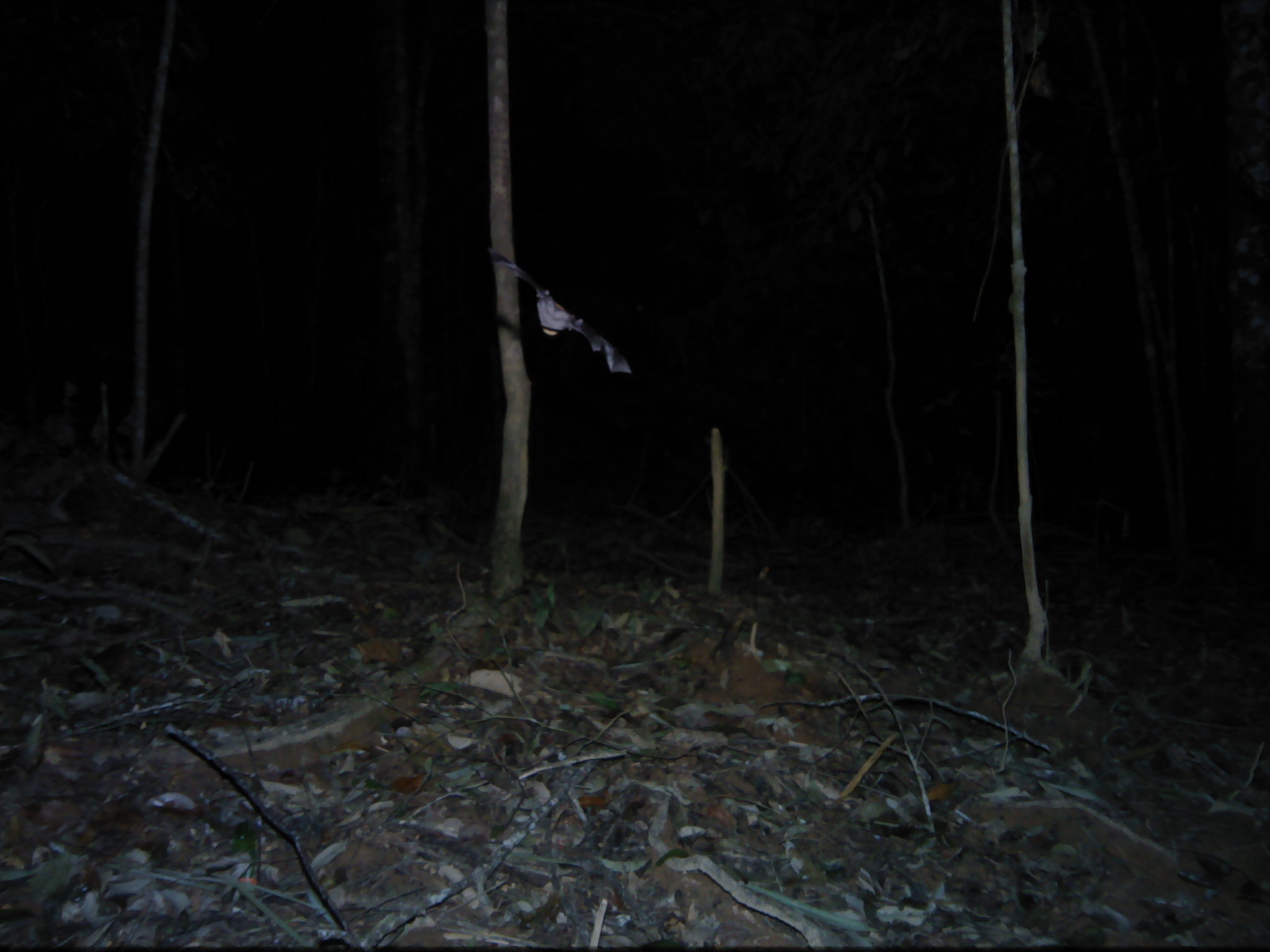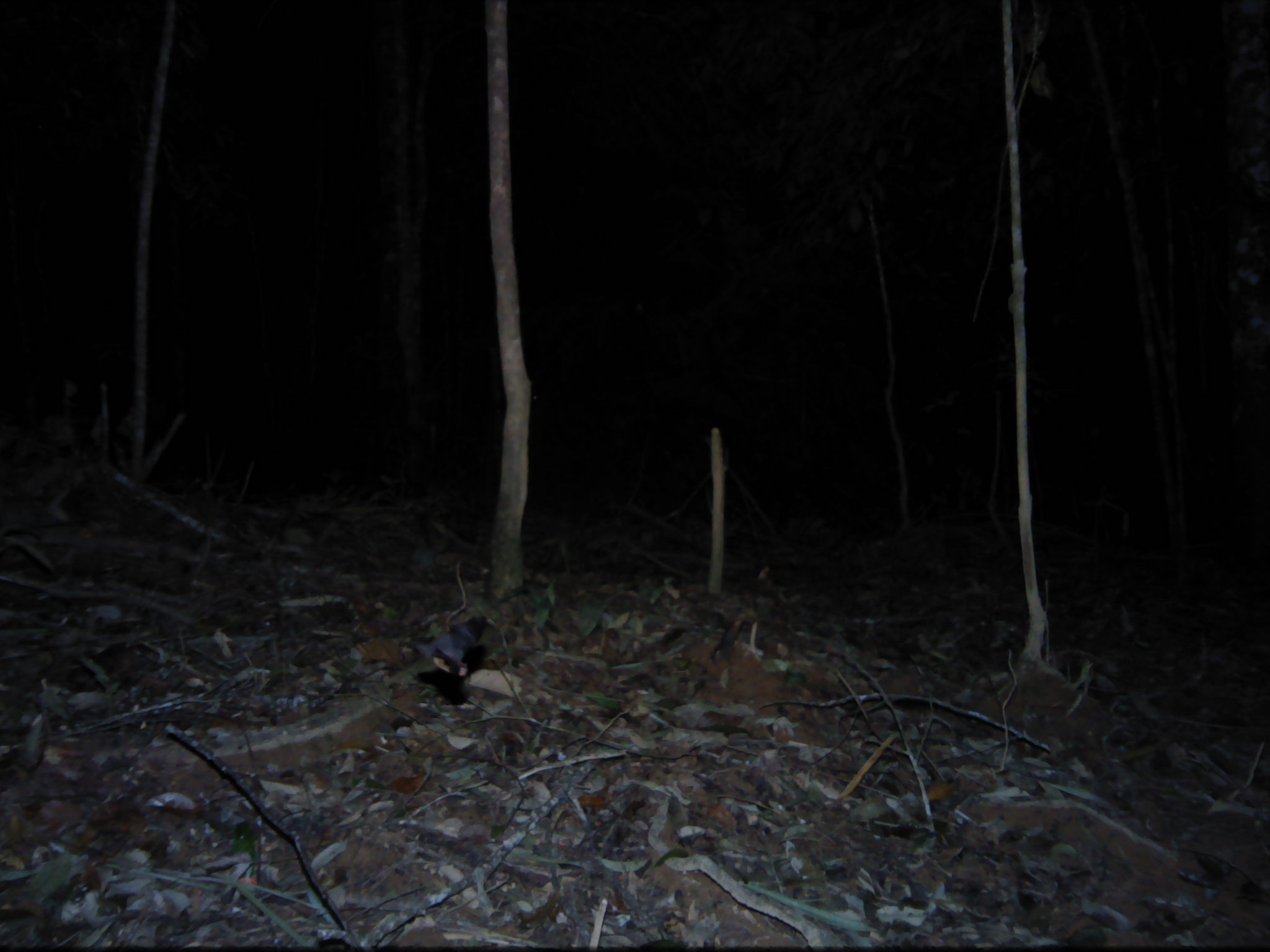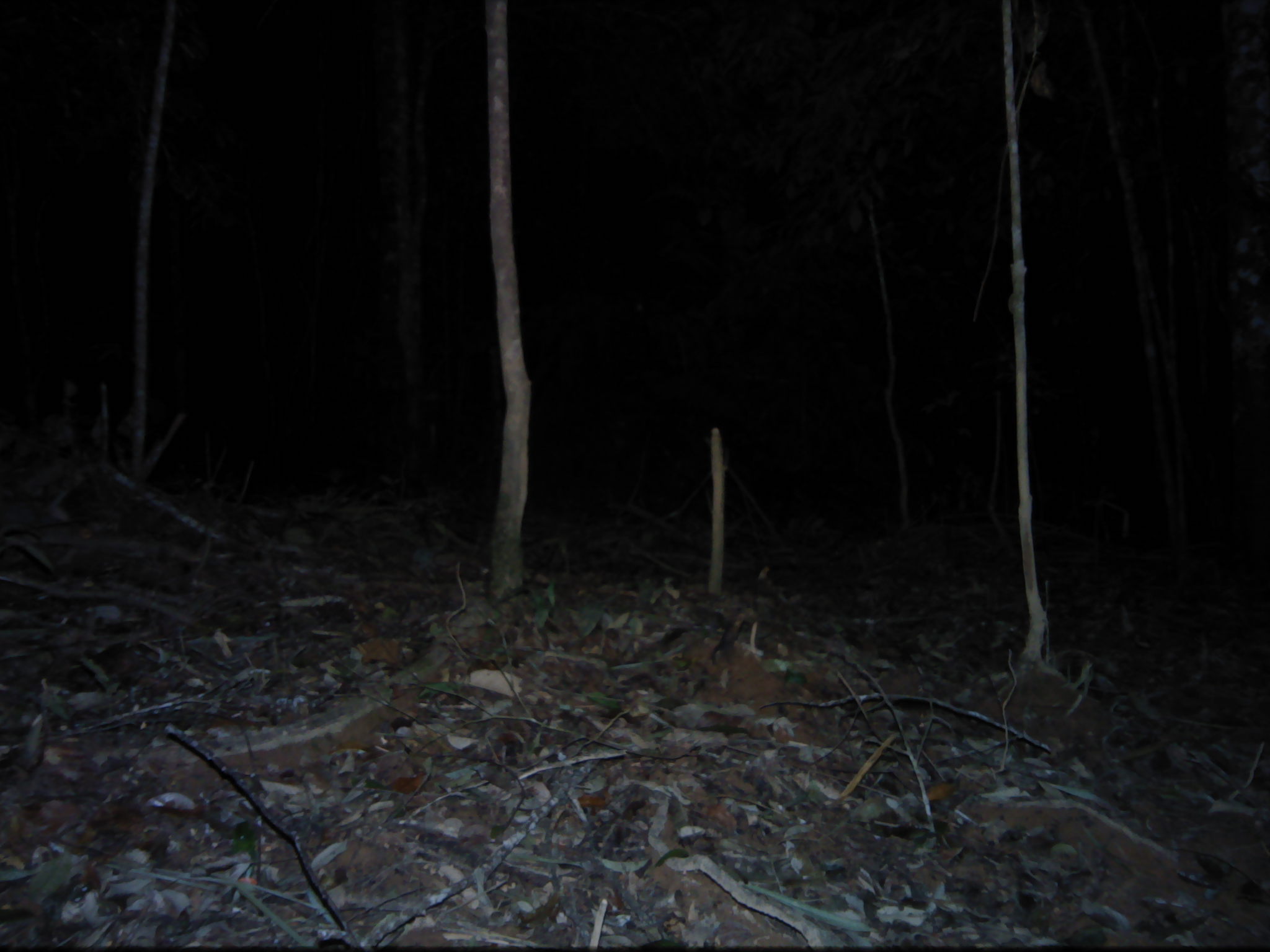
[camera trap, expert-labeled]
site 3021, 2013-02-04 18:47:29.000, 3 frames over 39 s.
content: unidentified animal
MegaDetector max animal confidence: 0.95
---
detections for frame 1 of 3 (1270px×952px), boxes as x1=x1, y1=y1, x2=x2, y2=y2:
unknown: x1=488, y1=249, x2=632, y2=373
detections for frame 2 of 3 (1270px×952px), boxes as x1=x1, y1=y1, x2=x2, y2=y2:
unknown: x1=411, y1=615, x2=484, y2=677